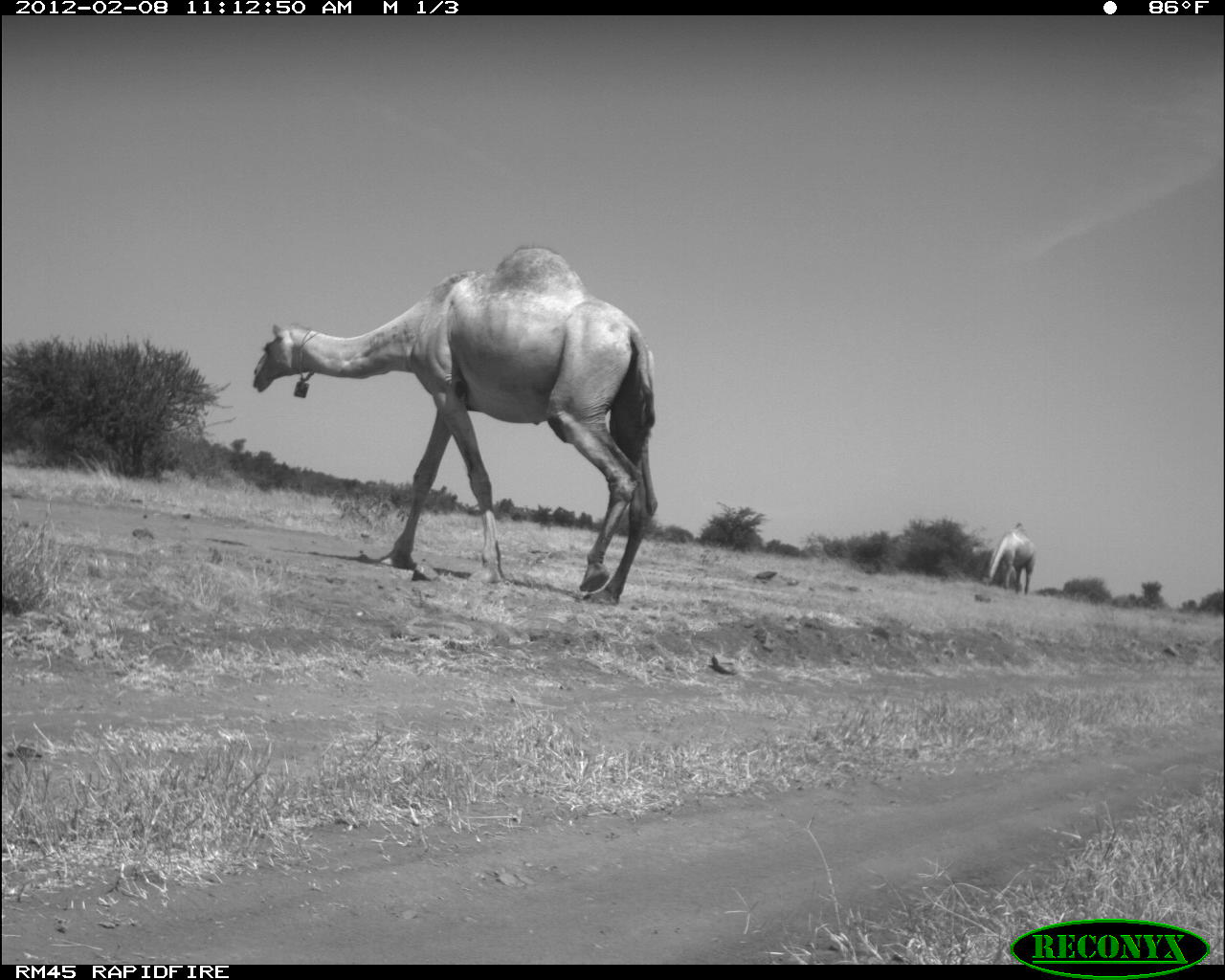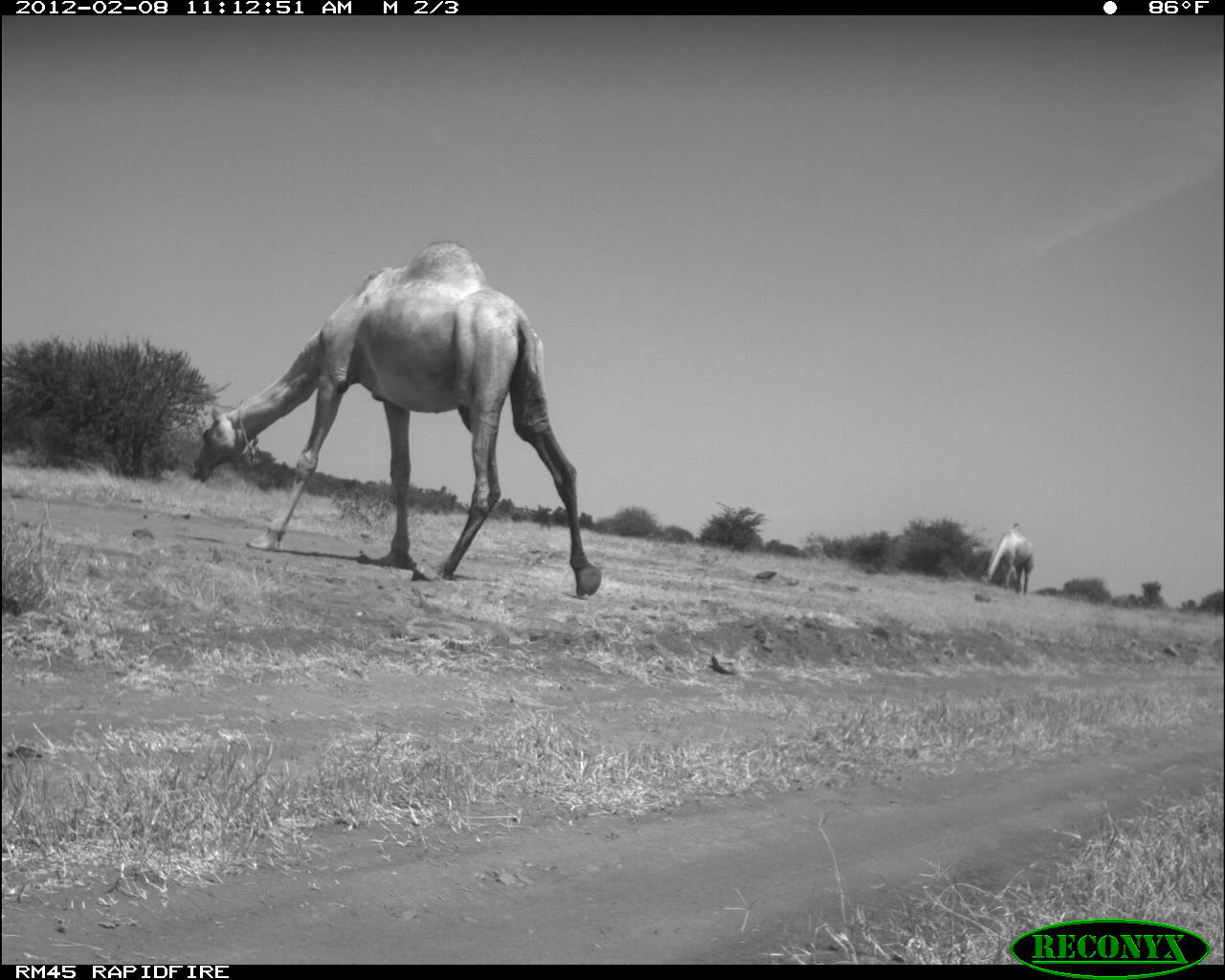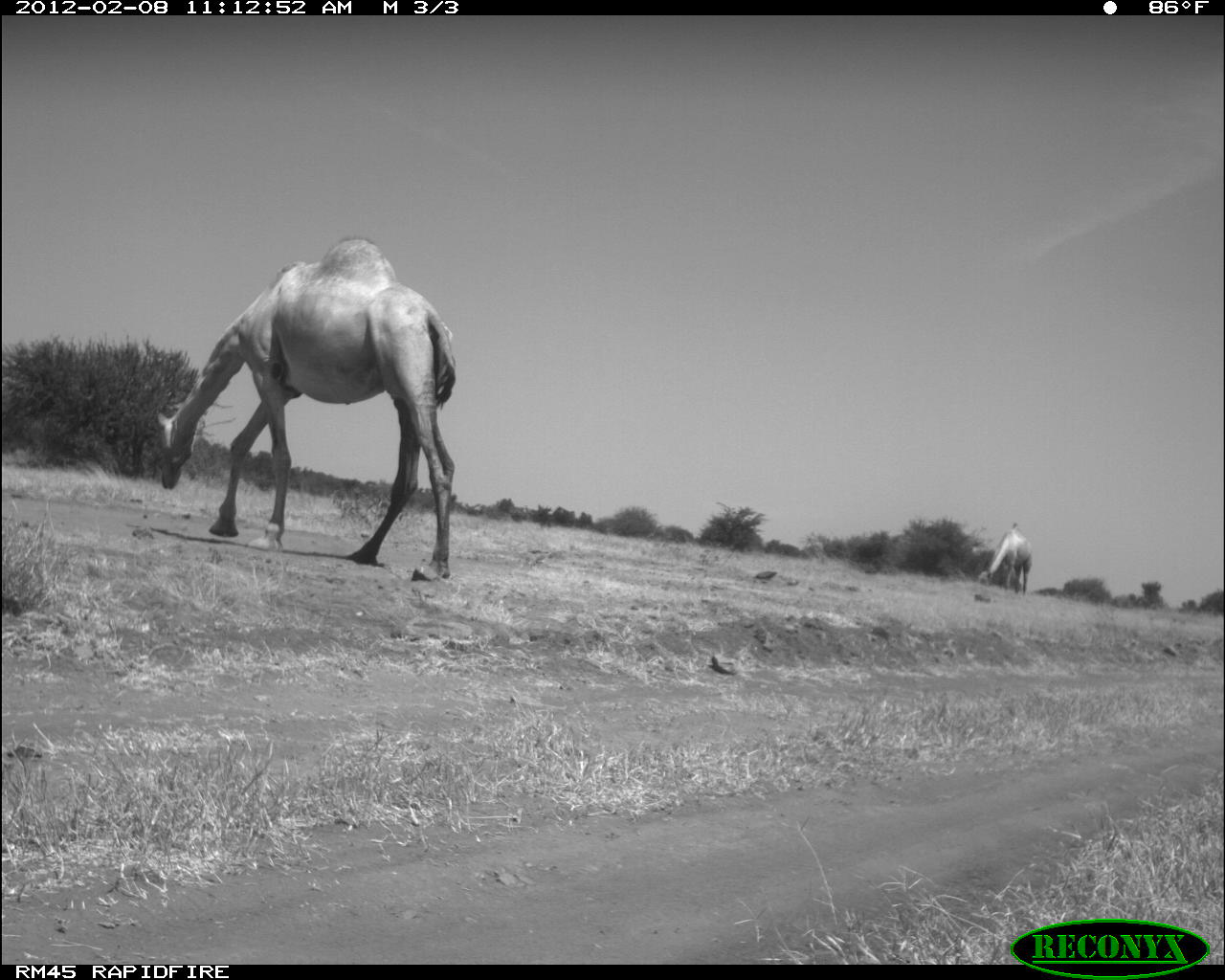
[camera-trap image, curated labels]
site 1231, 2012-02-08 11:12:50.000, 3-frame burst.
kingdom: Animalia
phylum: Chordata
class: Mammalia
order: Artiodactyla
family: Camelidae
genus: Camelus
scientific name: Camelus dromedarius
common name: dromedary camel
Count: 2.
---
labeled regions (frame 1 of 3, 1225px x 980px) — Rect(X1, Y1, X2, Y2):
camelus dromedarius: Rect(245, 240, 660, 607); Rect(982, 521, 1037, 594)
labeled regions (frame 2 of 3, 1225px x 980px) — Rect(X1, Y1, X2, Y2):
camelus dromedarius: Rect(193, 238, 603, 601); Rect(981, 520, 1037, 595)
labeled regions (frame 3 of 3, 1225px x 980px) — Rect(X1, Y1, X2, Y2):
camelus dromedarius: Rect(149, 234, 457, 579); Rect(979, 522, 1034, 594)